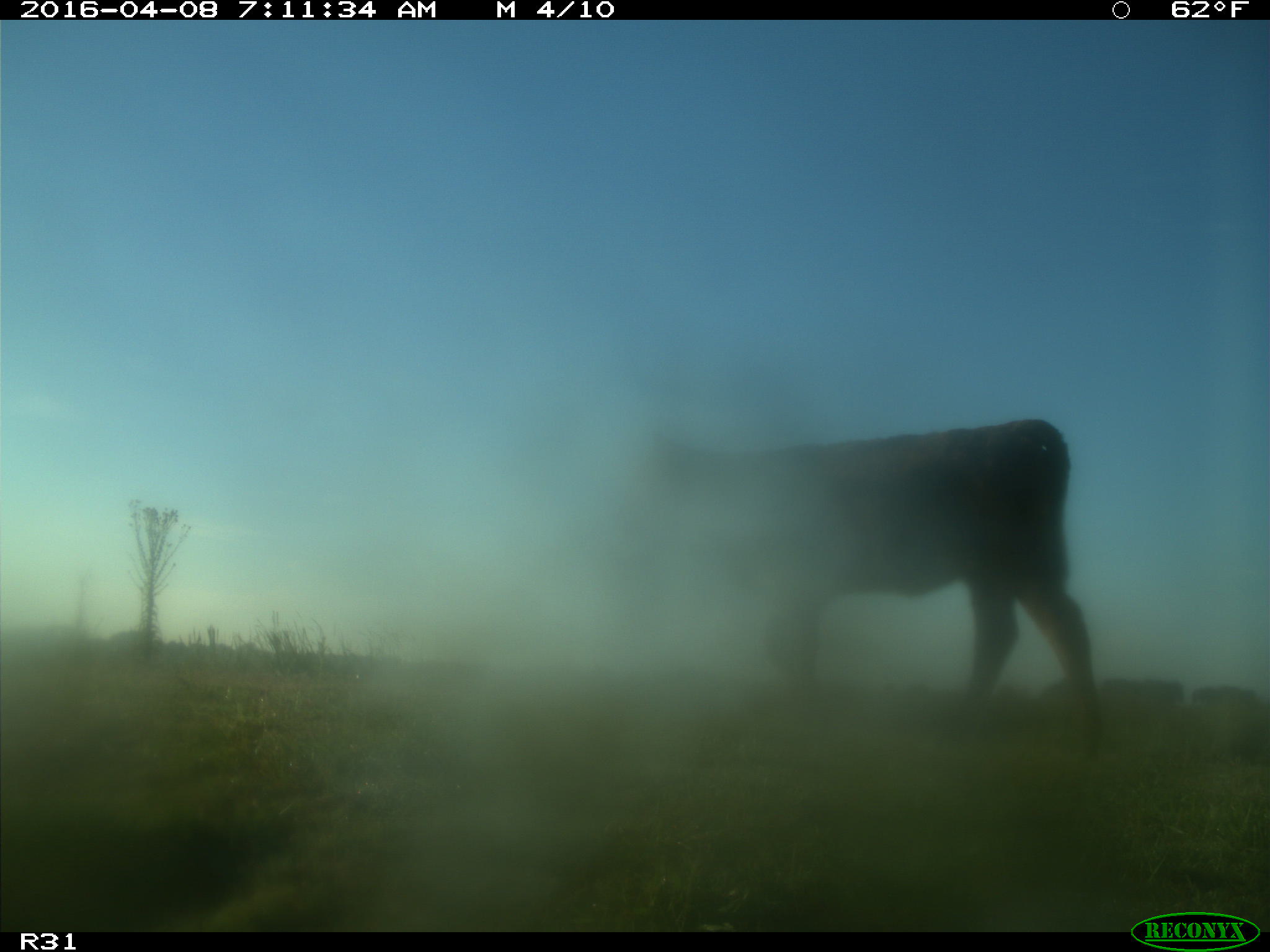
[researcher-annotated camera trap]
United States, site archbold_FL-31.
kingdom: Animalia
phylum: Chordata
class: Mammalia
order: Artiodactyla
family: Bovidae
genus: Bos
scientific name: Bos taurus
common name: domestic cow